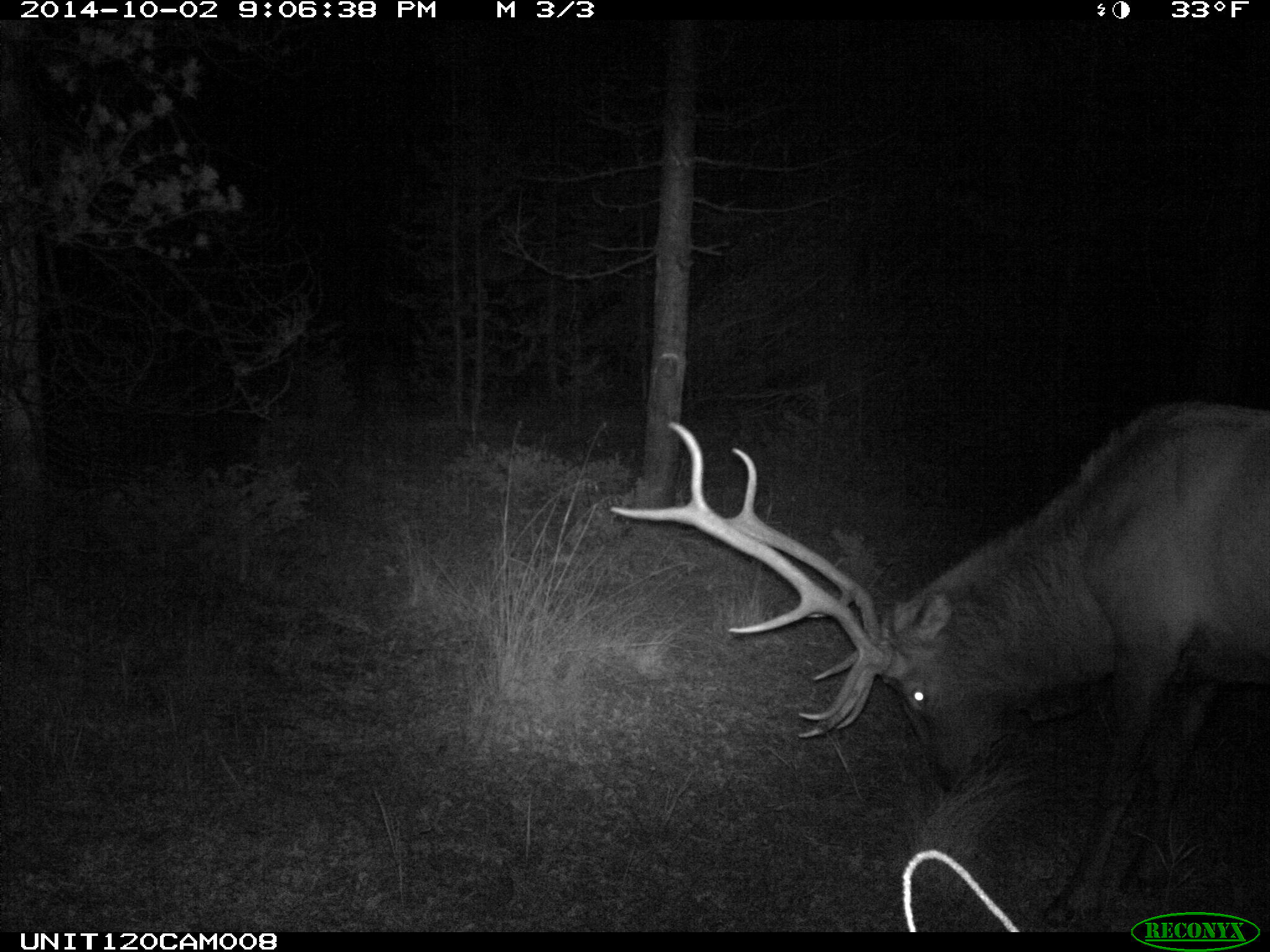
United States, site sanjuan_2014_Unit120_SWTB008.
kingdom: Animalia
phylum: Chordata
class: Mammalia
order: Artiodactyla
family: Cervidae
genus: Cervus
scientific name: Cervus elaphus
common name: red deer